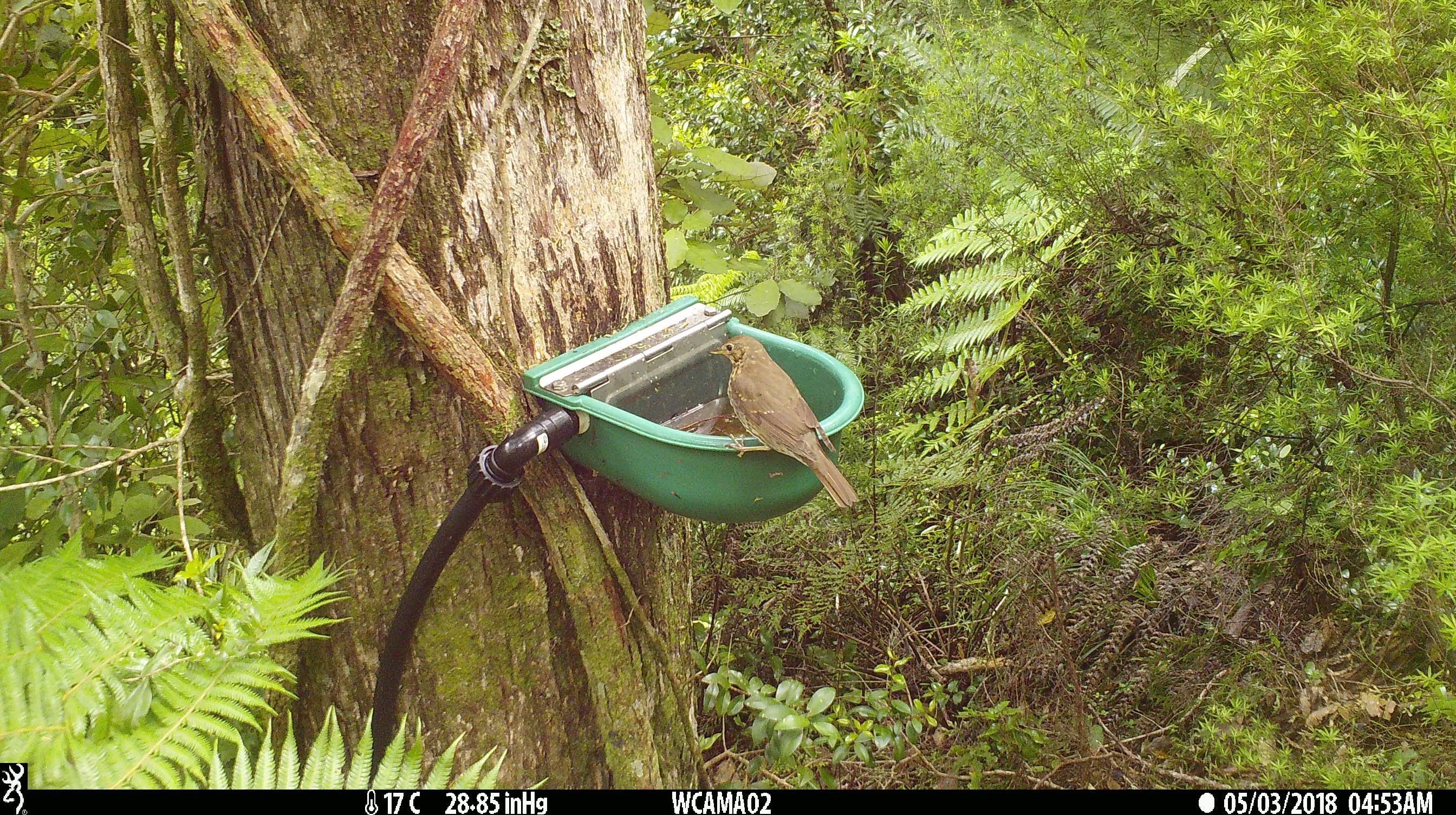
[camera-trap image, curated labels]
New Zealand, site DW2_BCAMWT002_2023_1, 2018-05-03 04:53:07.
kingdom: Animalia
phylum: Chordata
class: Aves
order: Passeriformes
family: Turdidae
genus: Turdus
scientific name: Turdus philomelos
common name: song thrush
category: thrush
Thrush (song thrush) (Turdus philomelos).